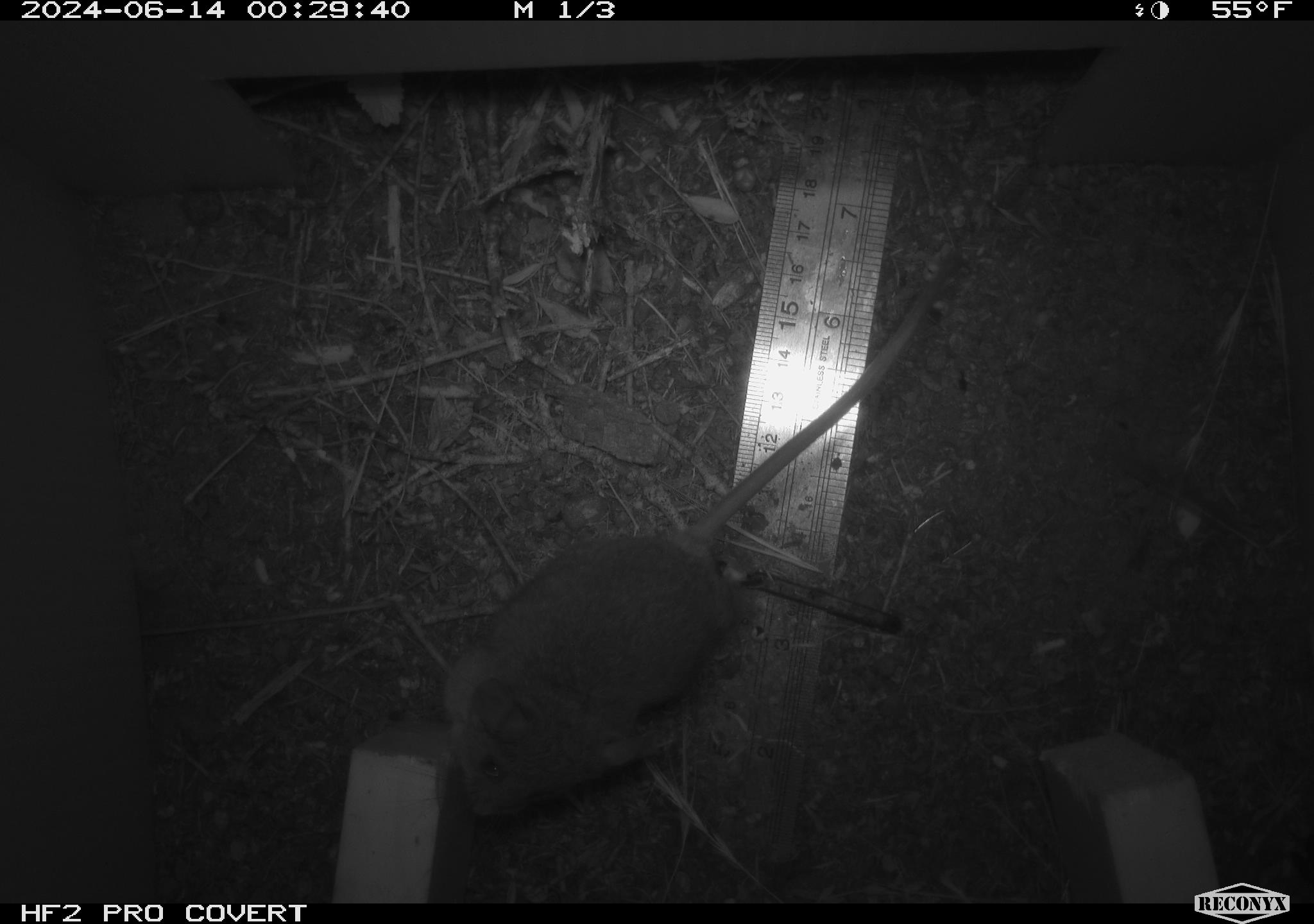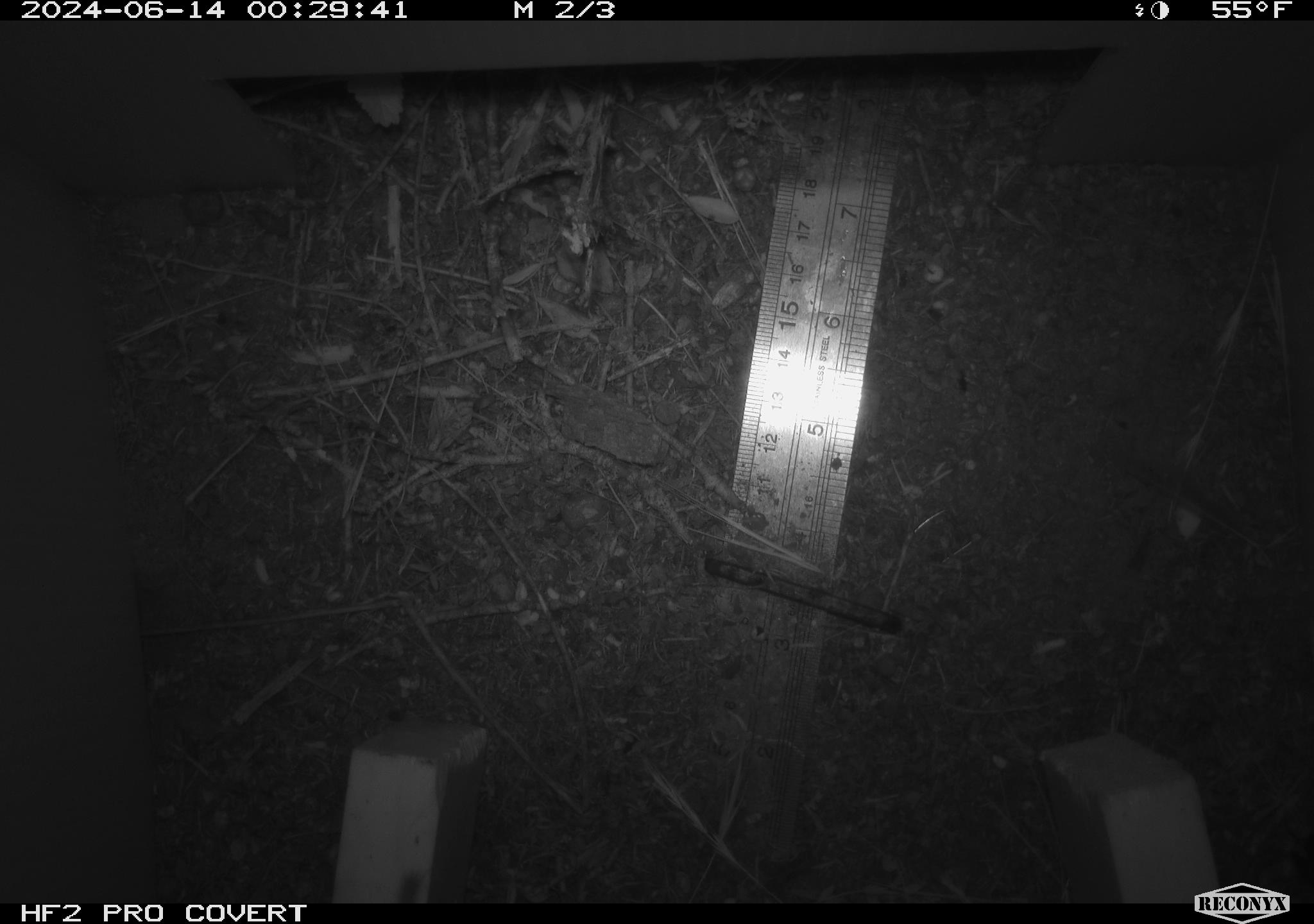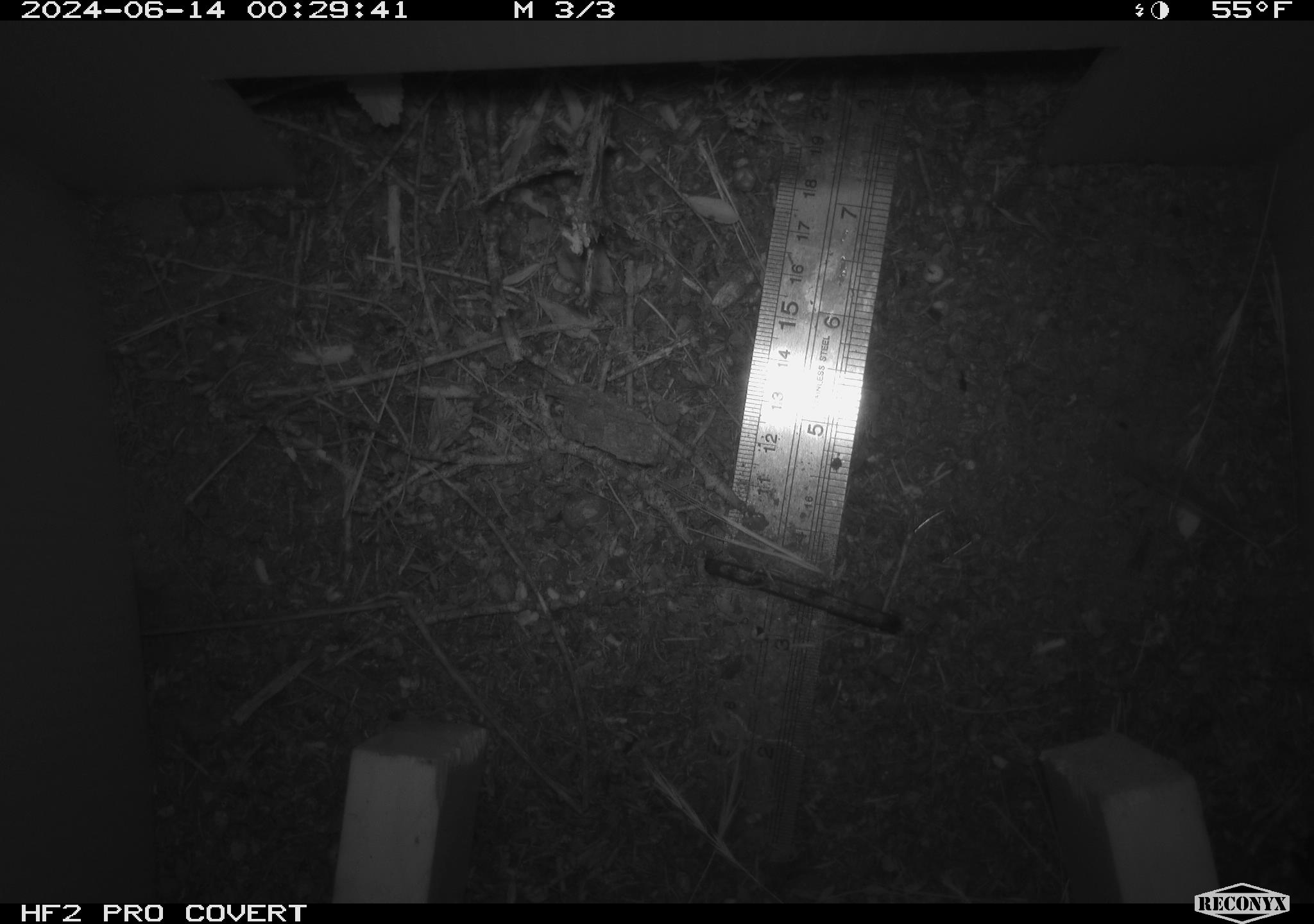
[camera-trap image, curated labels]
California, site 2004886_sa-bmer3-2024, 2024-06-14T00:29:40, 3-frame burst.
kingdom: Animalia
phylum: Chordata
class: Mammalia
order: Rodentia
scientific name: Rodentia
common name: mouse species